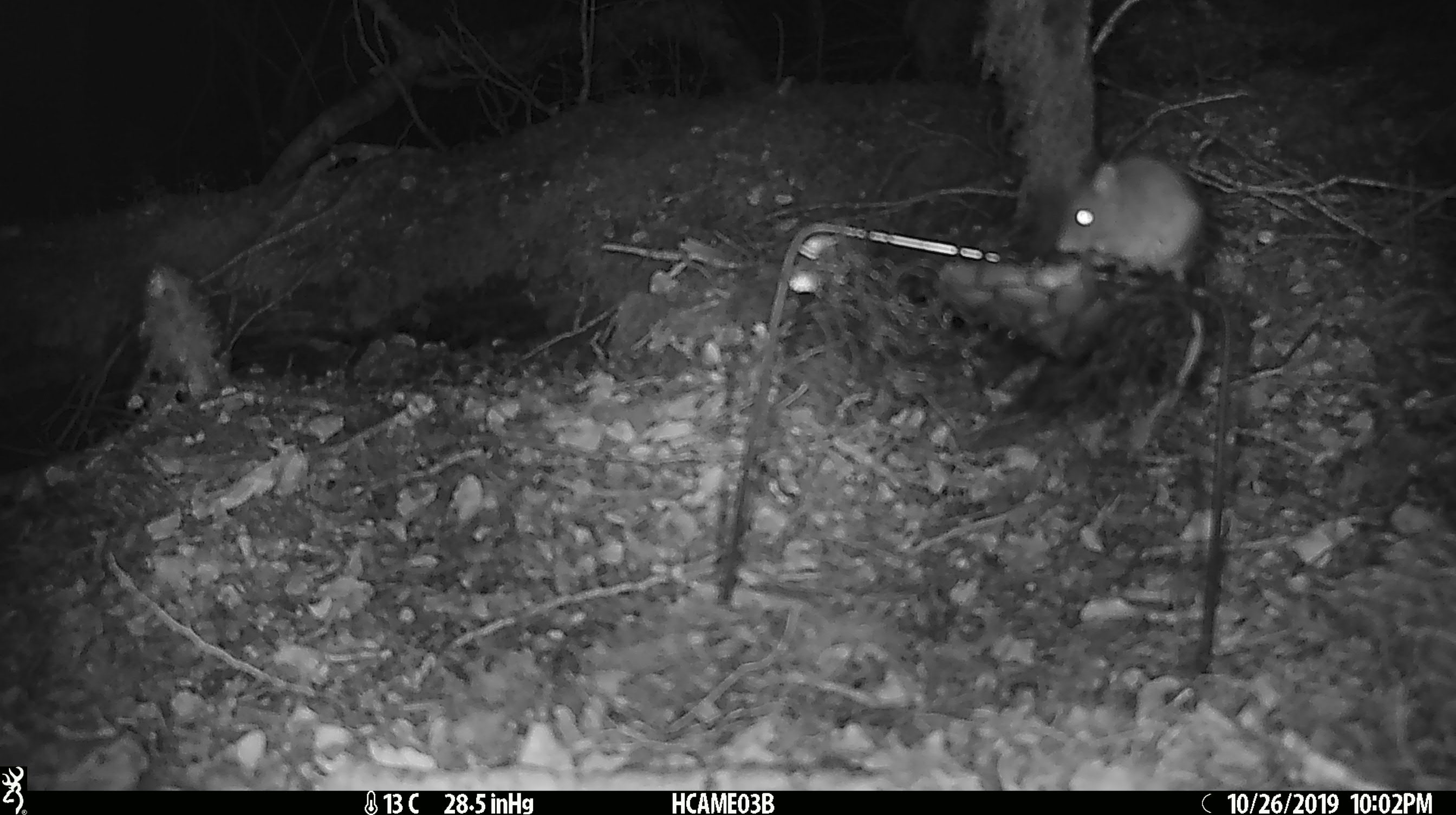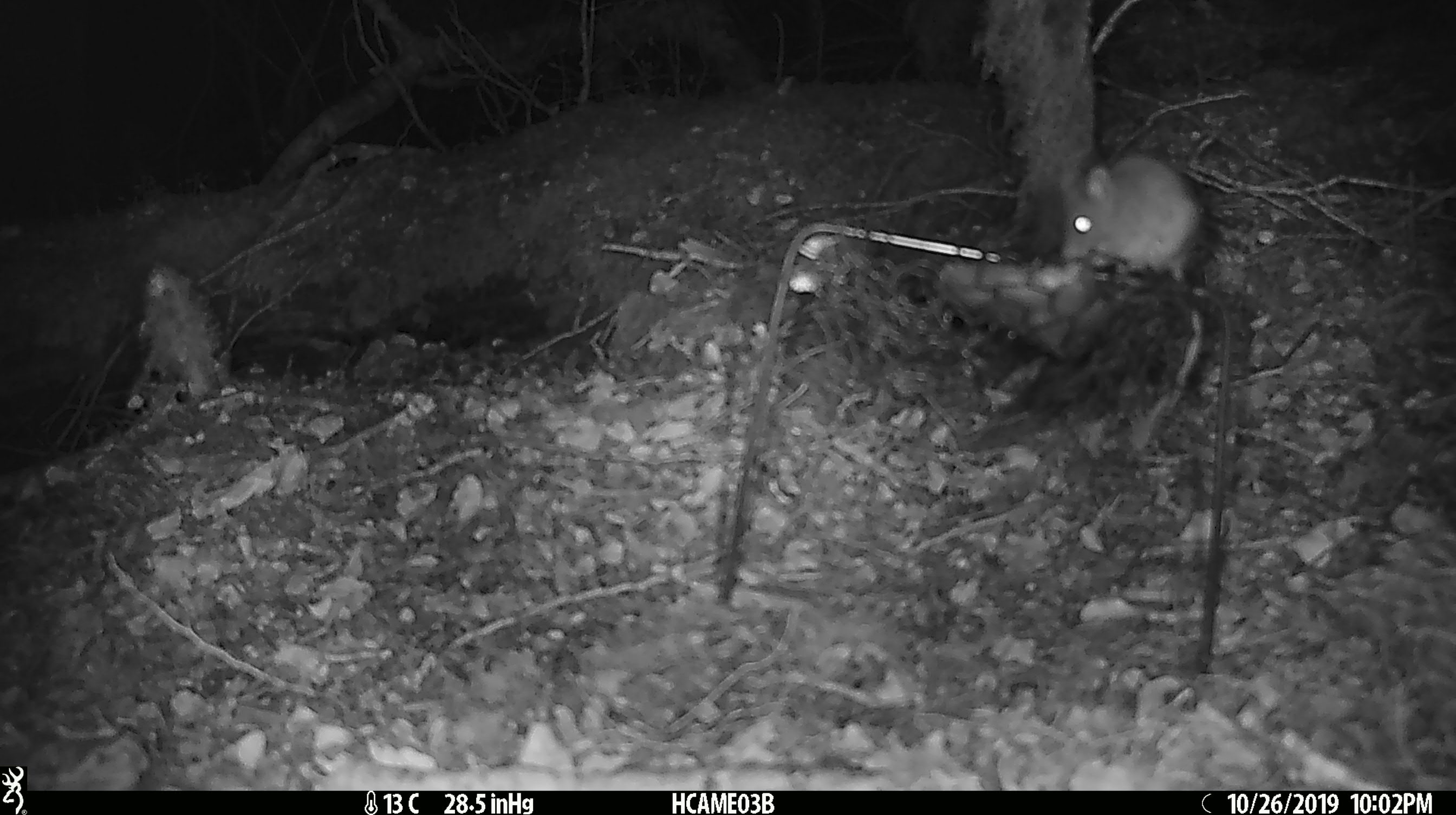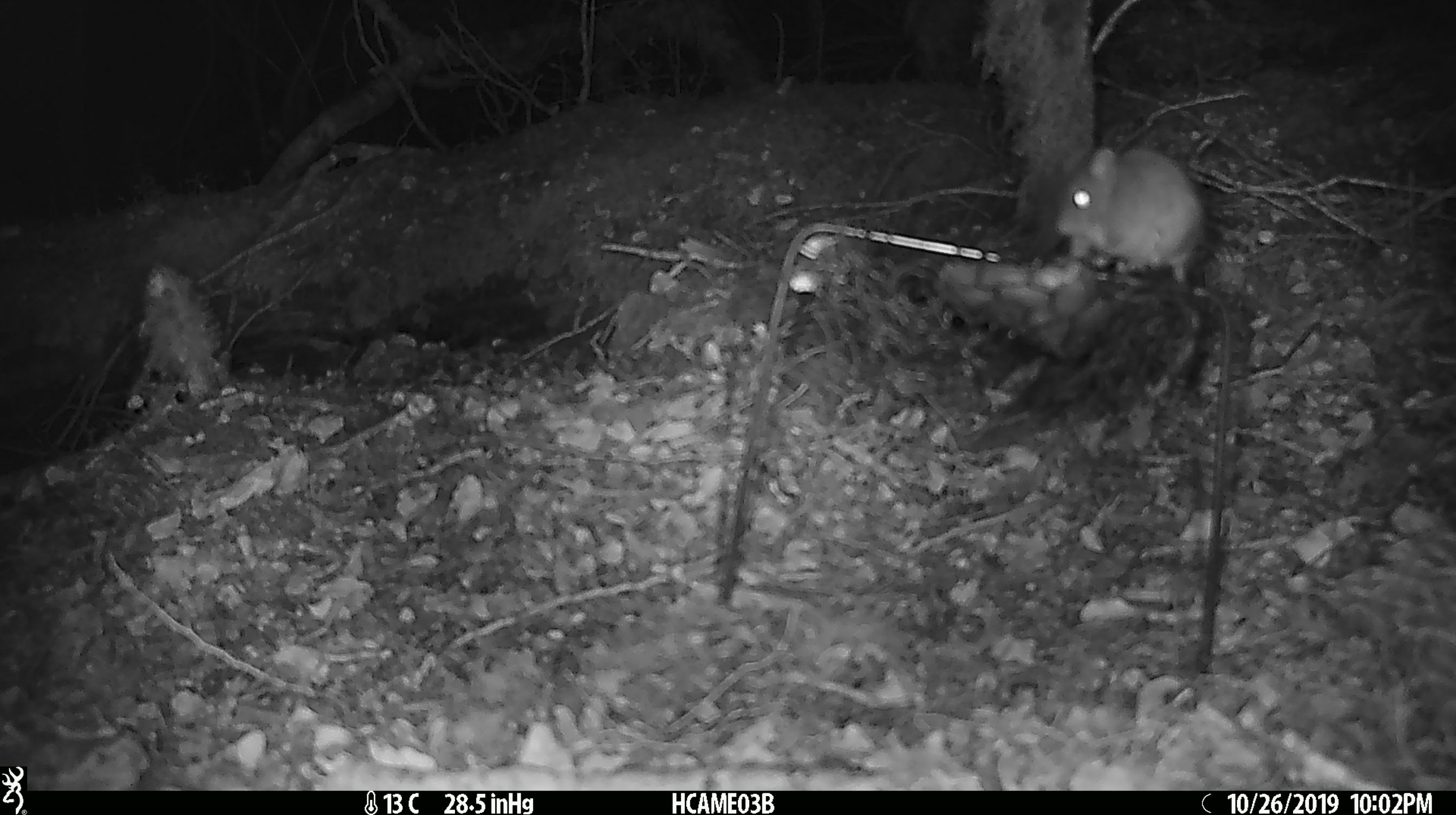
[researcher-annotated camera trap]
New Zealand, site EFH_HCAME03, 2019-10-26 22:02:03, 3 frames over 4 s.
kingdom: Animalia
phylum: Chordata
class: Mammalia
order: Rodentia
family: Muridae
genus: Mus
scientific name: Mus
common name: mouse